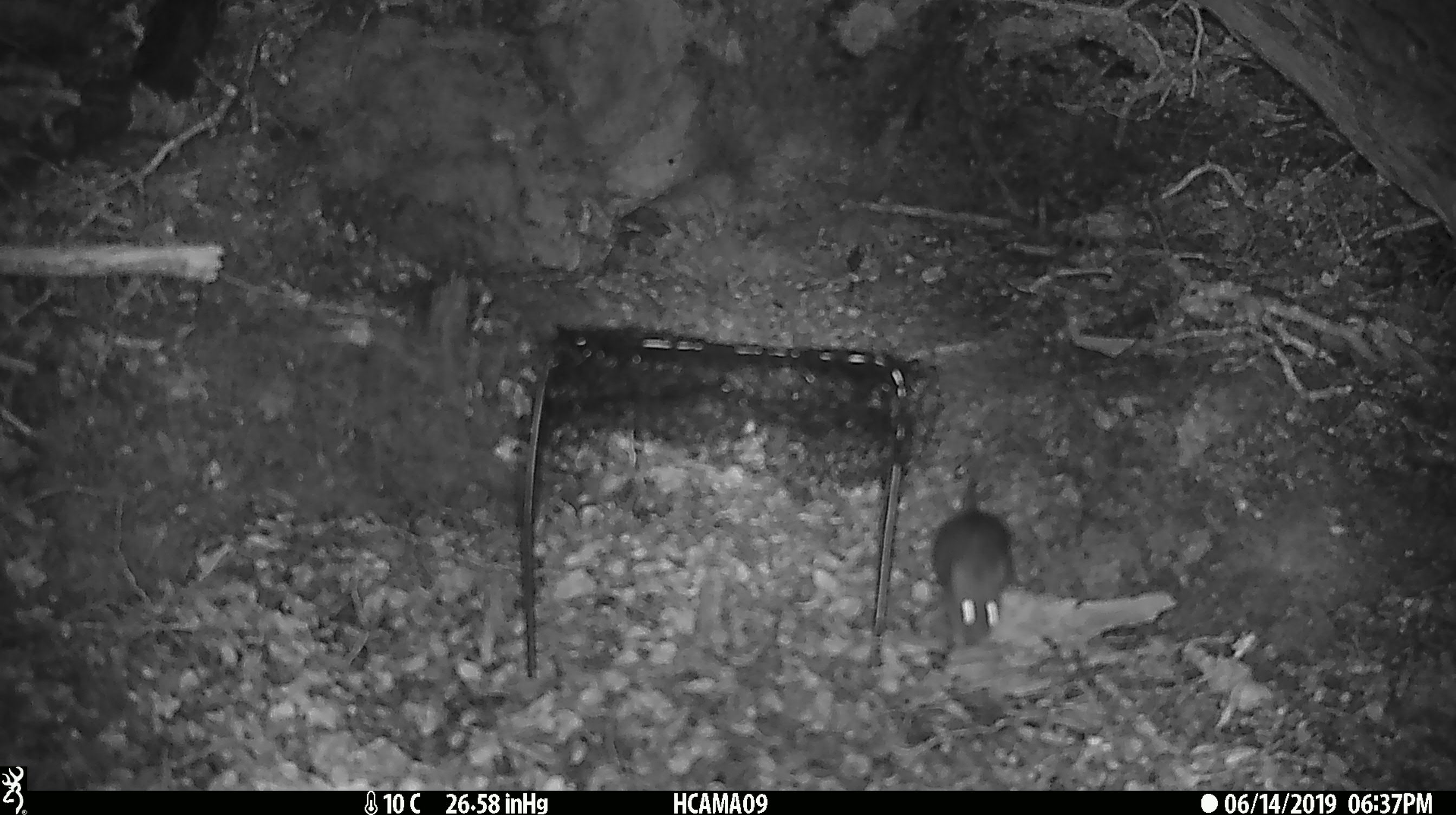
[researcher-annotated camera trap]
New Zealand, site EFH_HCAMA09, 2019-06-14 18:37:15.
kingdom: Animalia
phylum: Chordata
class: Mammalia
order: Rodentia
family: Muridae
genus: Rattus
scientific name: Rattus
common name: rat